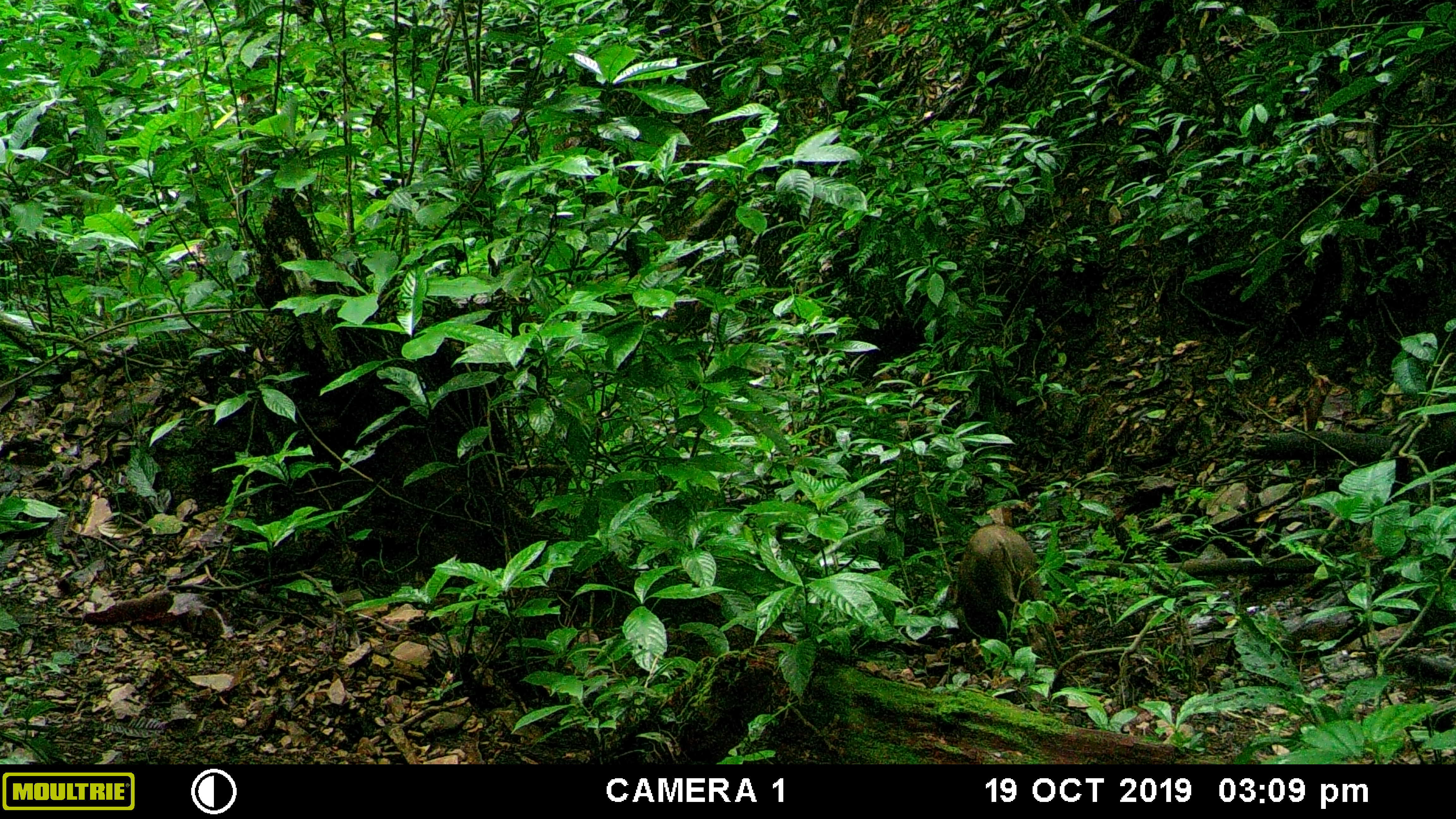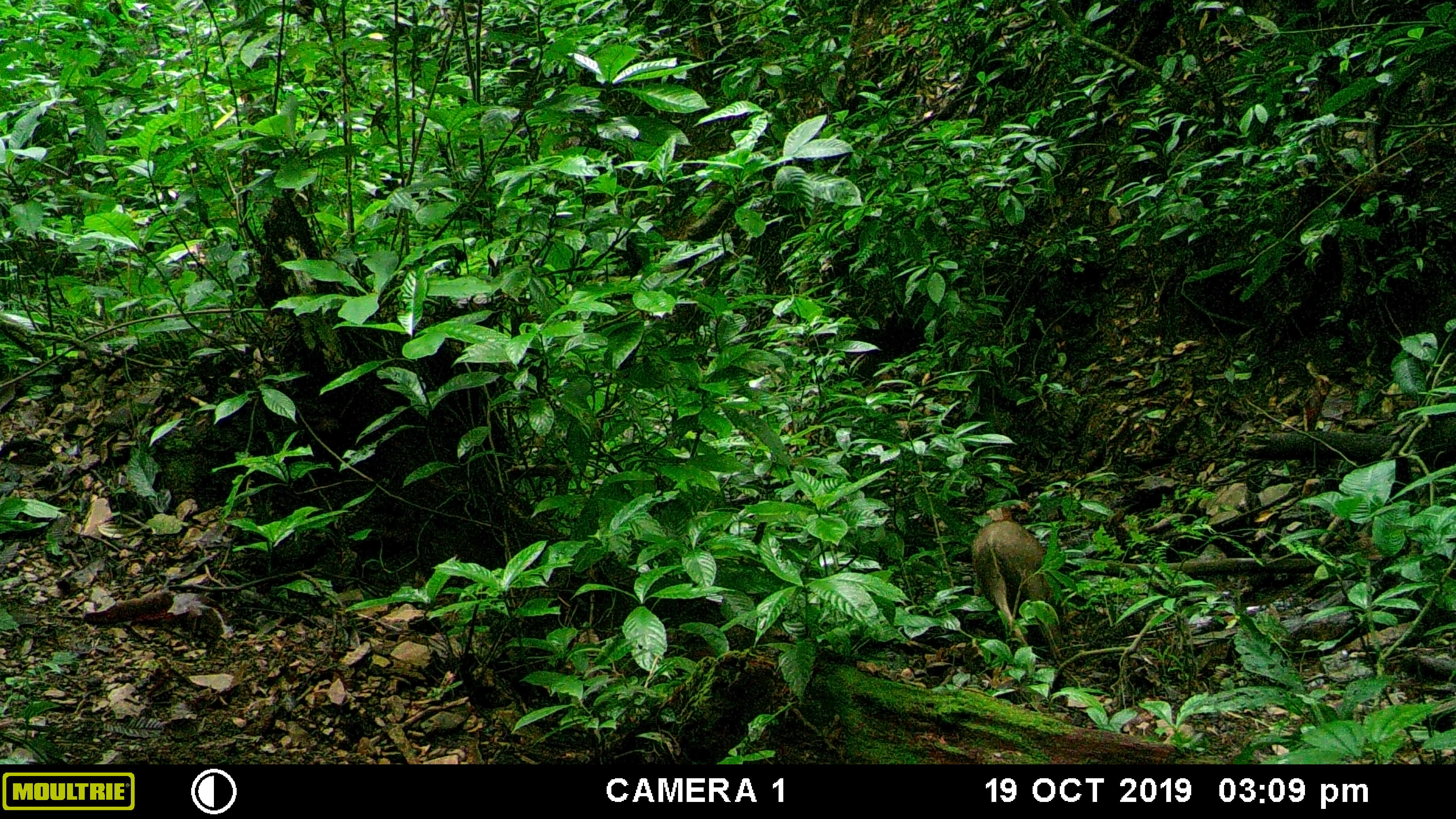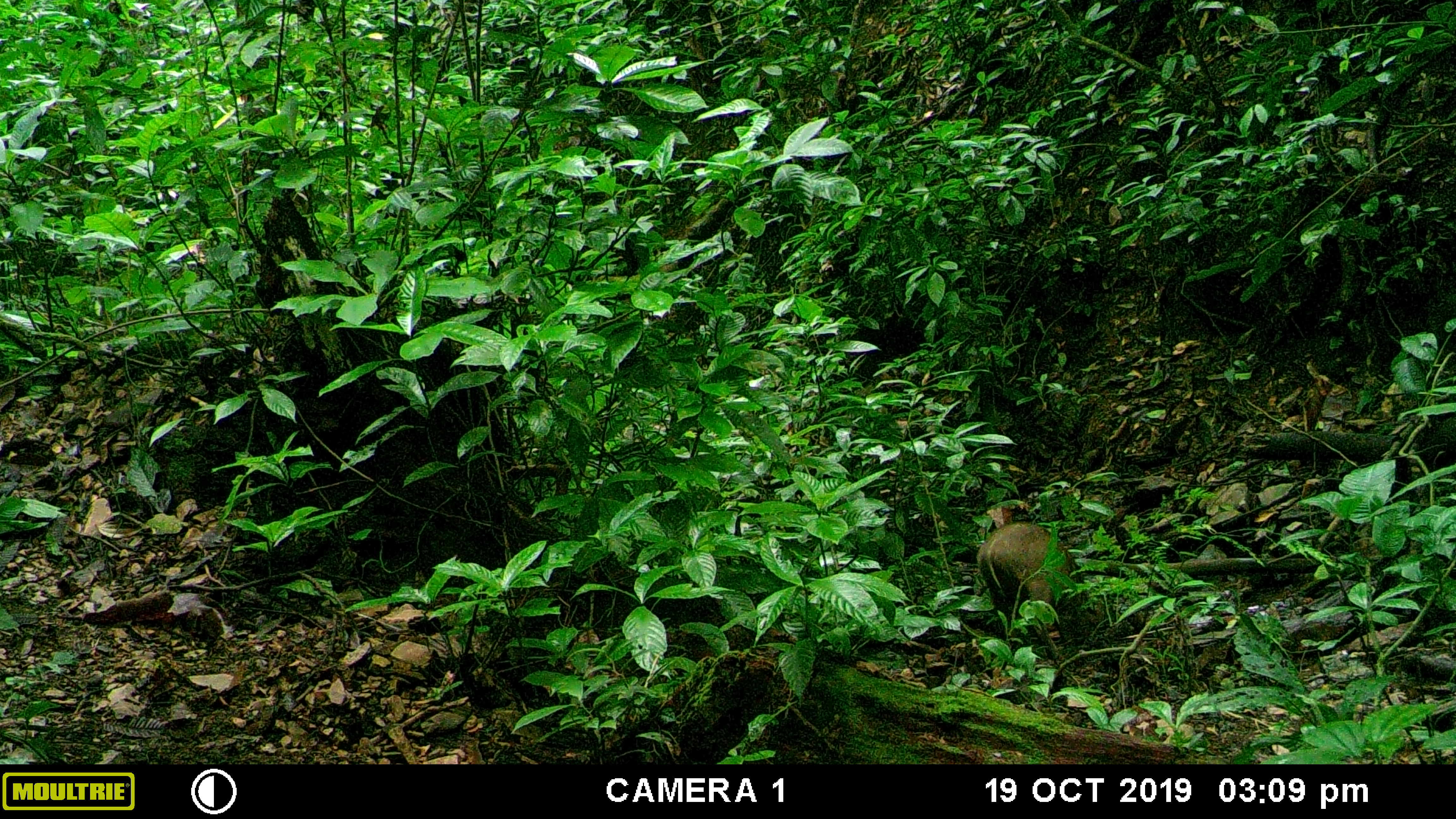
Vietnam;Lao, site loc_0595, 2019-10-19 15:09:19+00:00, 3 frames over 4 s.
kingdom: Animalia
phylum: Chordata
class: Mammalia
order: Artiodactyla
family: Suidae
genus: Sus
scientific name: Sus scrofa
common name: eurasian wild pig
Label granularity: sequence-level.